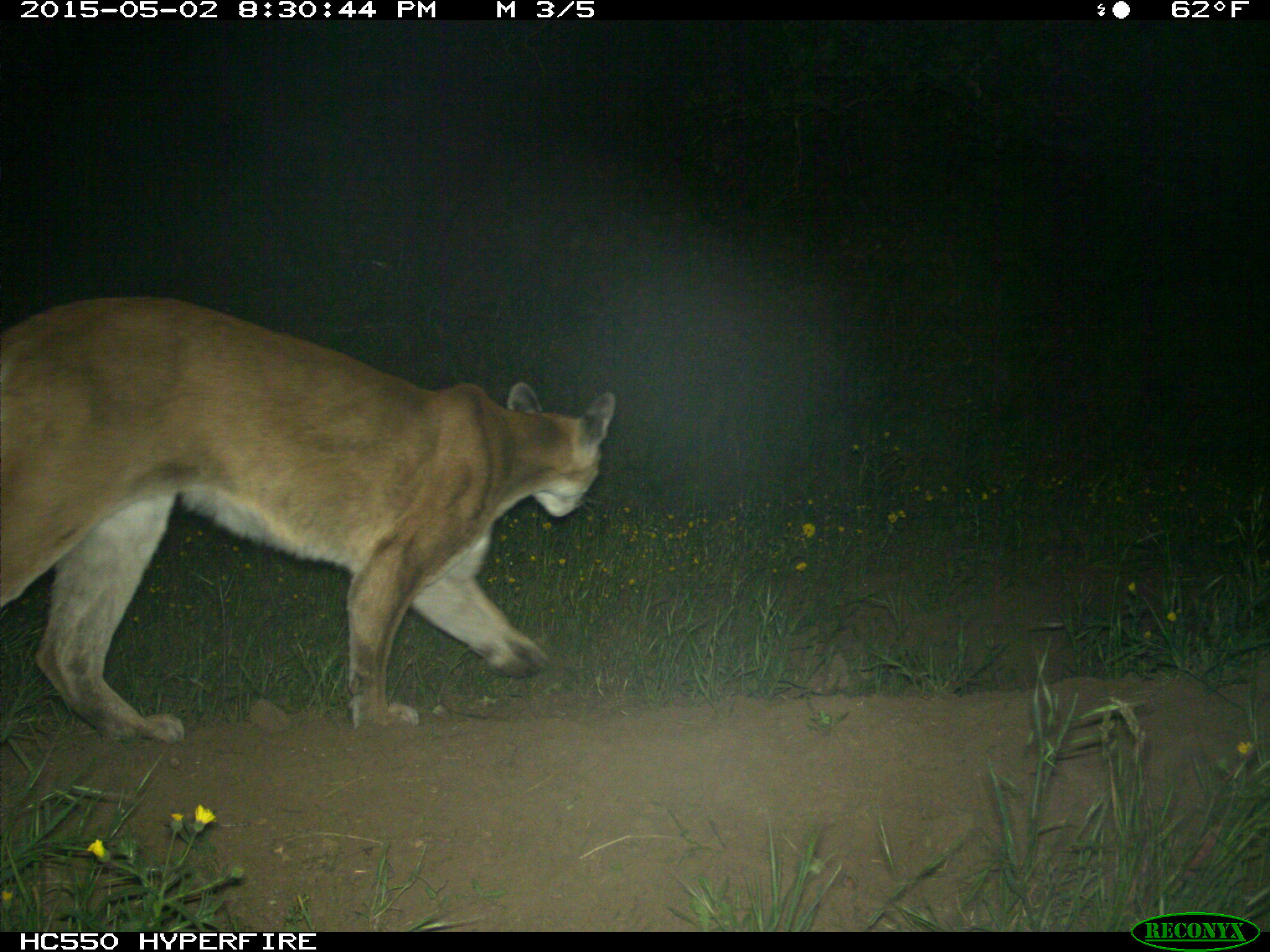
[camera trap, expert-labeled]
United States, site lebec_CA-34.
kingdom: Animalia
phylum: Chordata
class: Mammalia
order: Carnivora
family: Felidae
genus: Puma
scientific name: Puma concolor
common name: mountain lion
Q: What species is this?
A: Puma concolor (mountain lion).